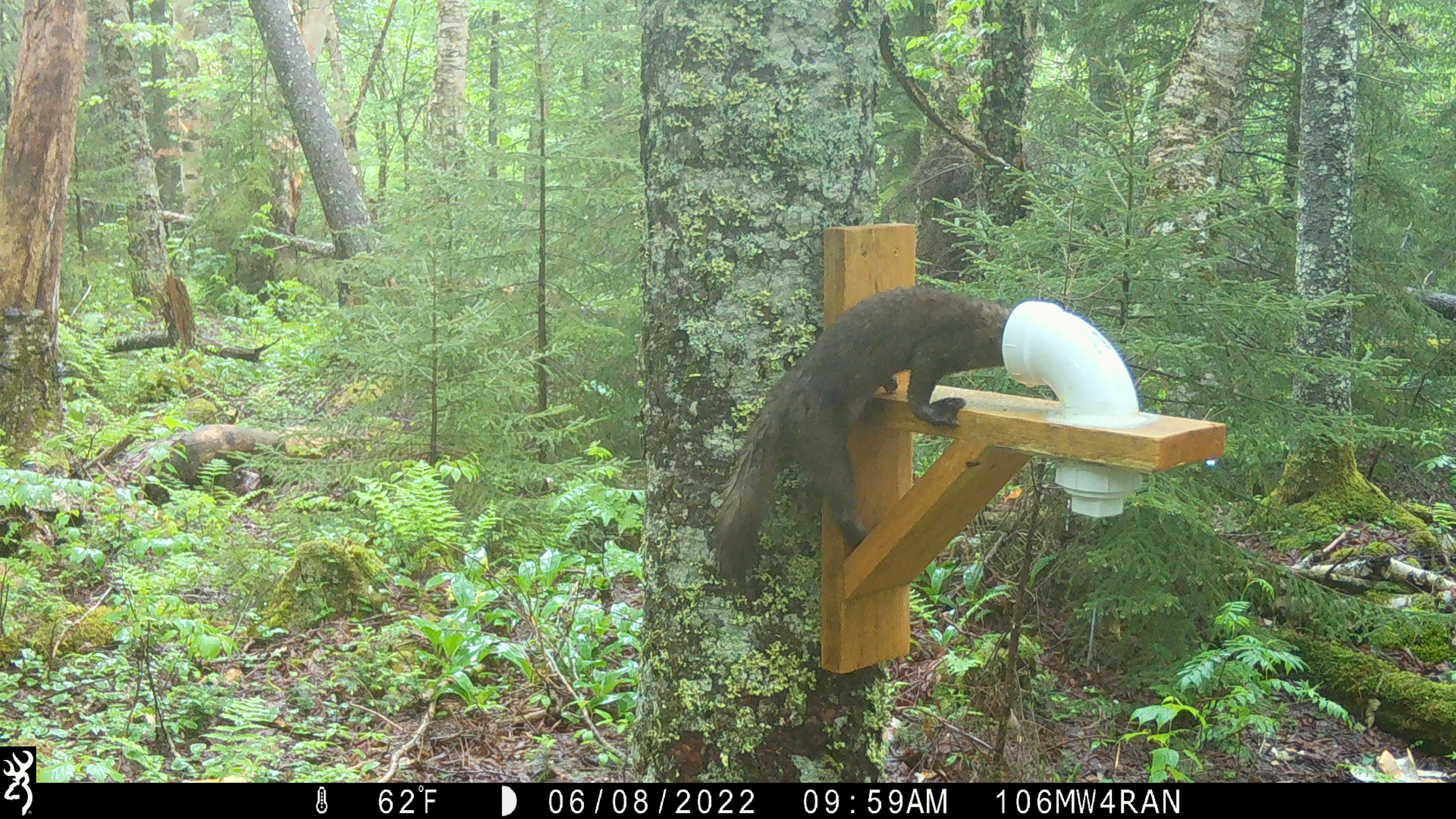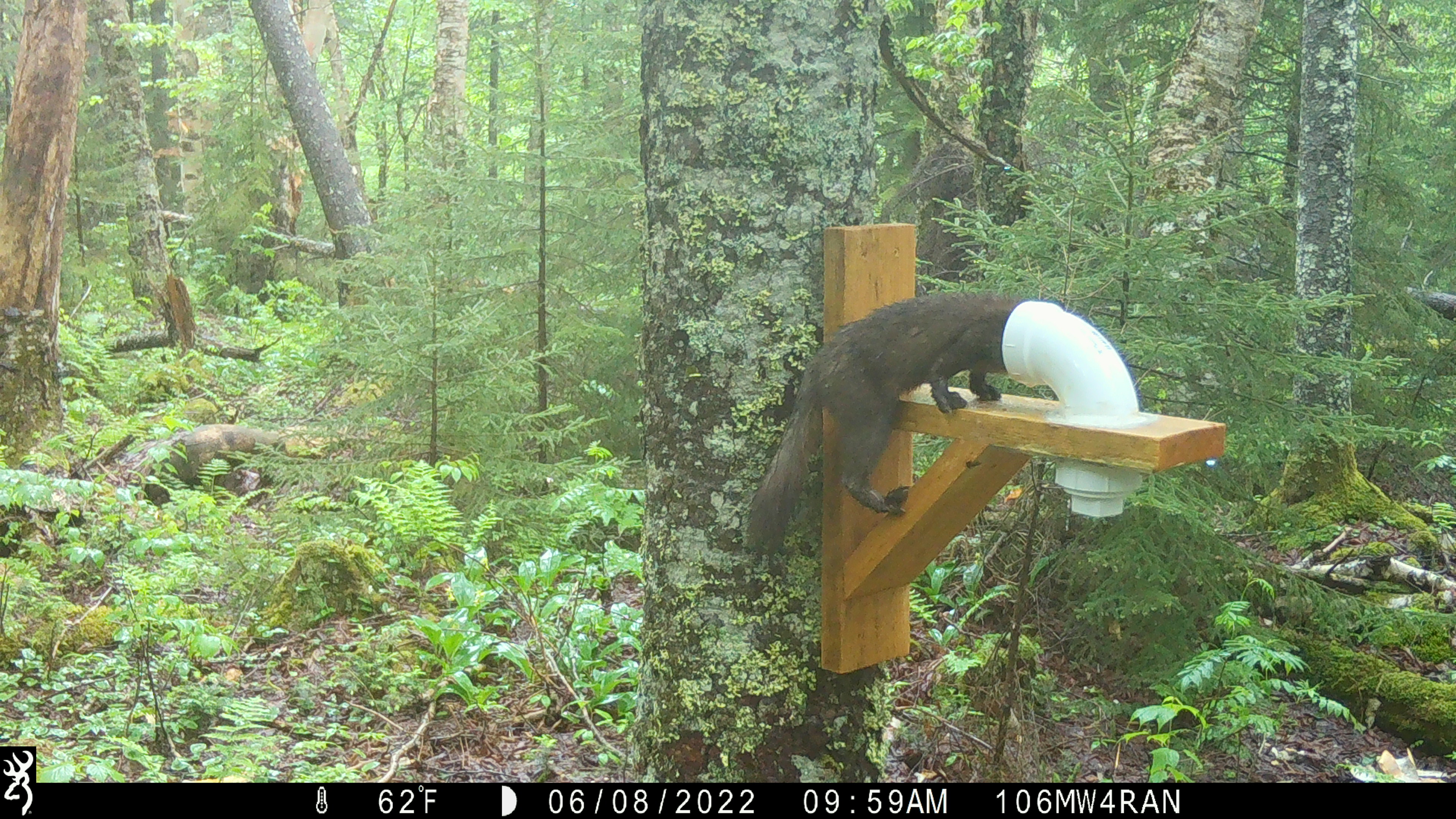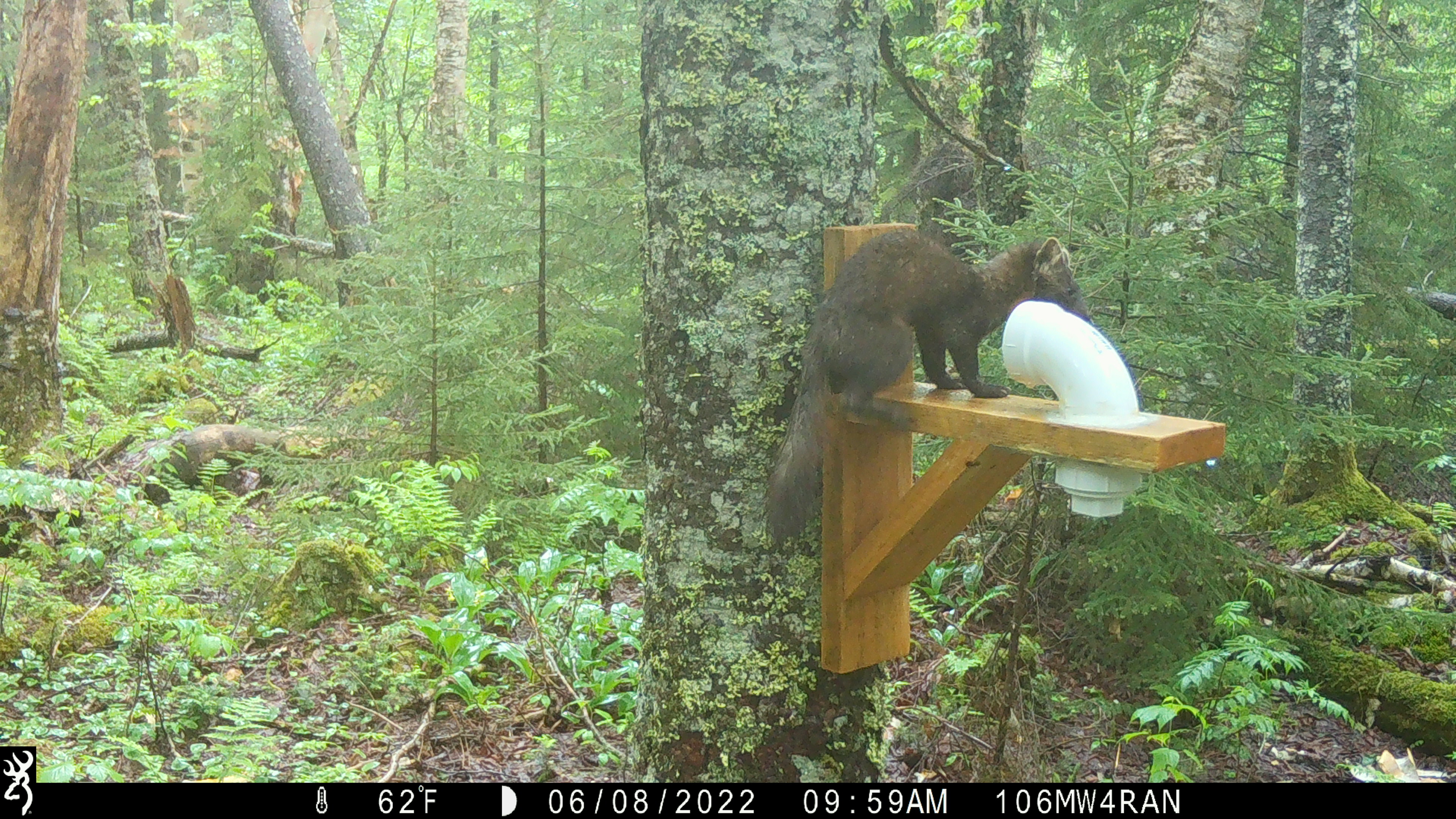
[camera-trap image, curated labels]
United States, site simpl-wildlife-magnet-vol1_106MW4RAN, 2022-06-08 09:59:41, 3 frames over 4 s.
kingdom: Animalia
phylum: Chordata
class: Mammalia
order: Carnivora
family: Mustelidae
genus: Martes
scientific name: Martes americana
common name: american marten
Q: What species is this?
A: American marten (Martes americana).